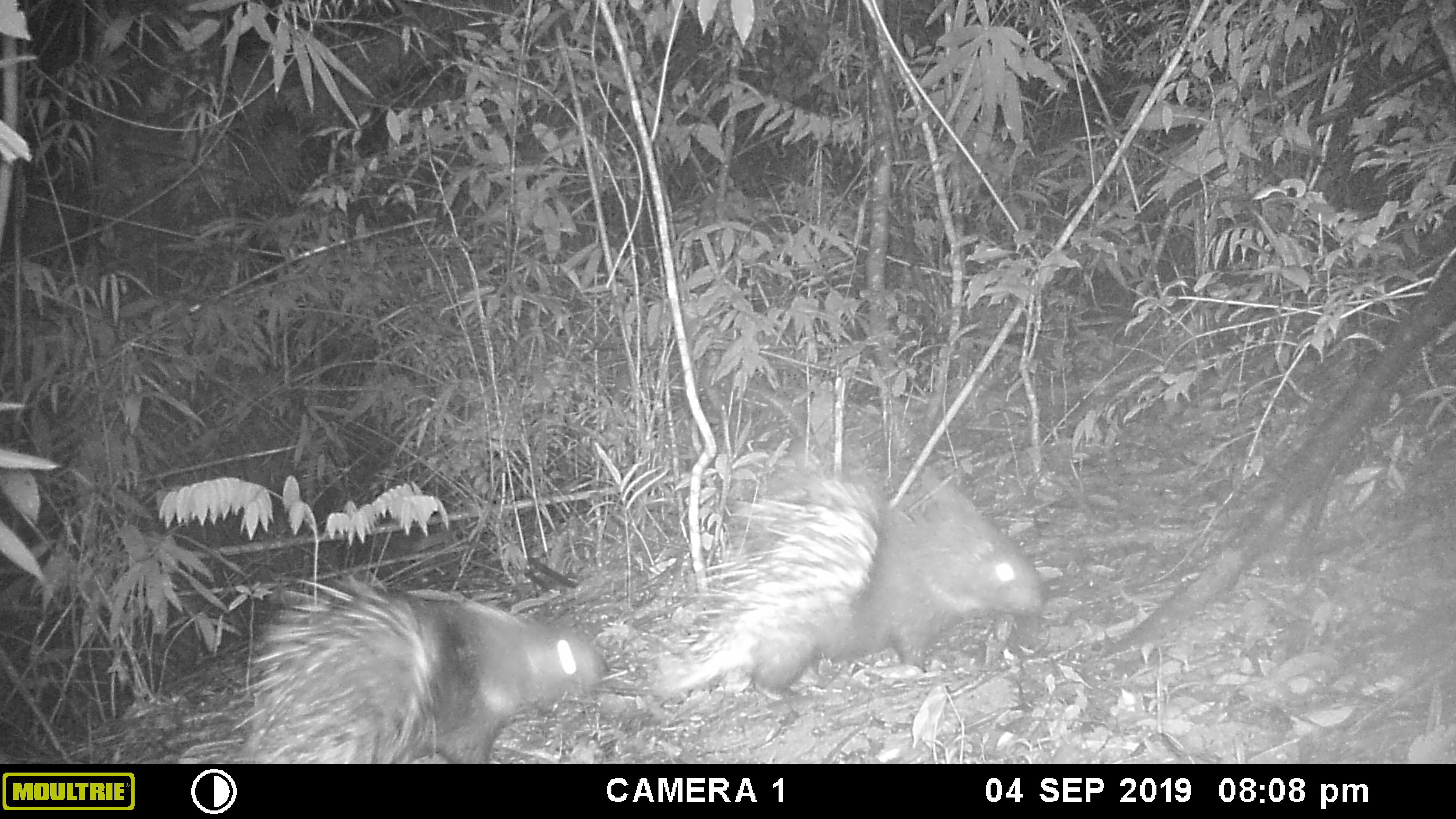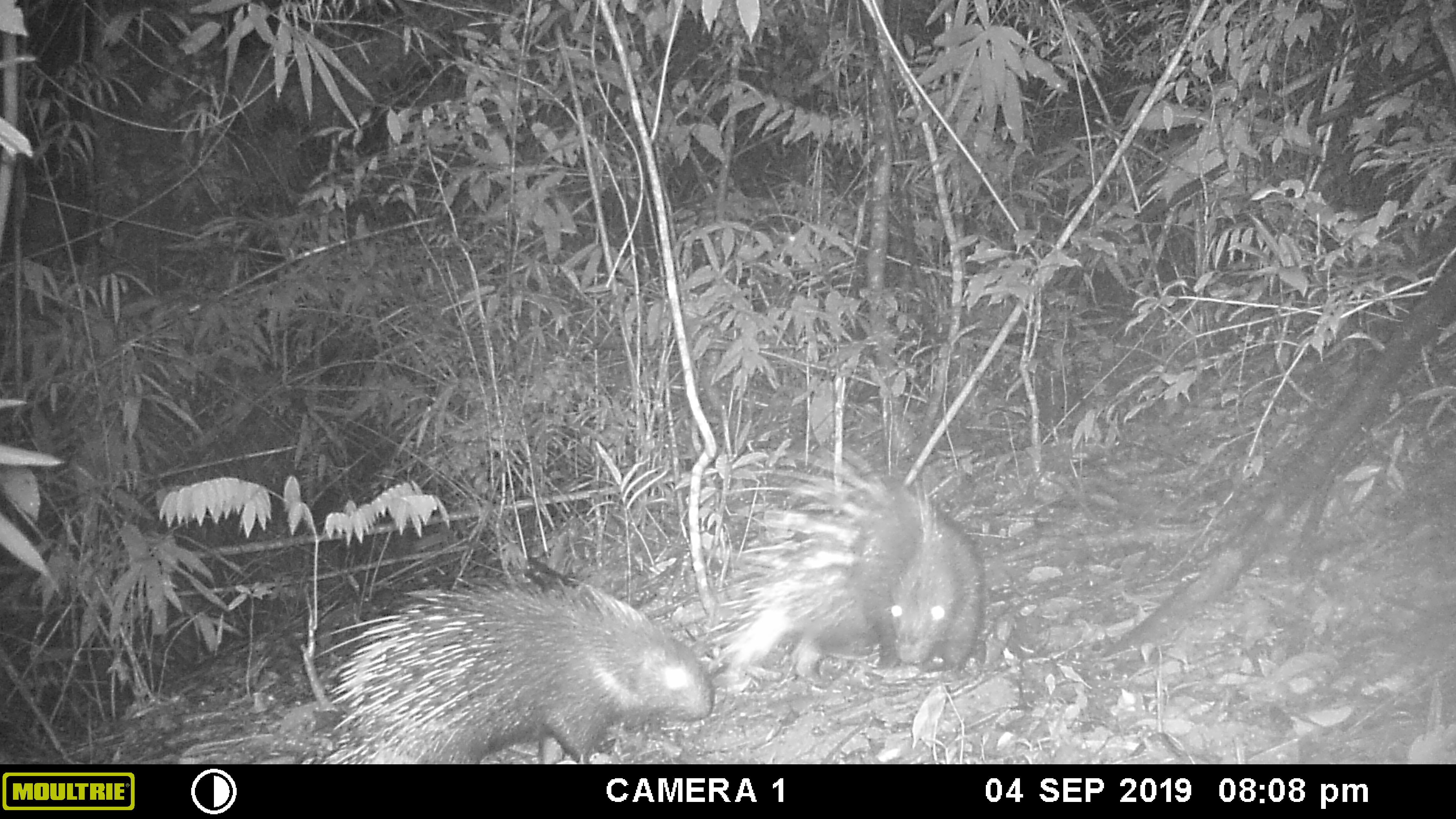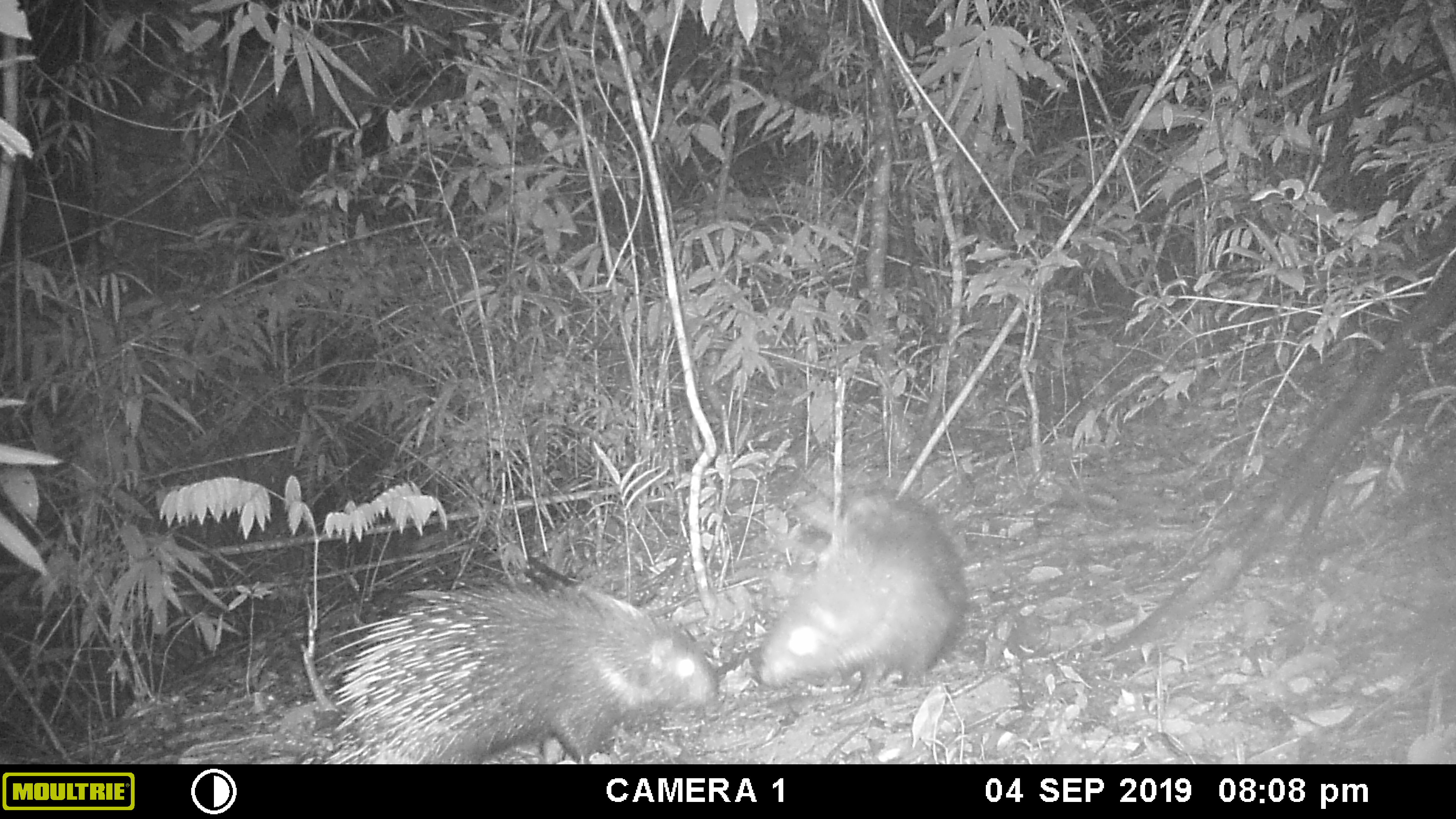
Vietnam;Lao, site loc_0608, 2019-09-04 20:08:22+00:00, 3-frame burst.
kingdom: Animalia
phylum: Chordata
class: Mammalia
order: Rodentia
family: Hystricidae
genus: Hystrix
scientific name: Hystrix brachyura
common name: malayan porcupine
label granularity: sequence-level